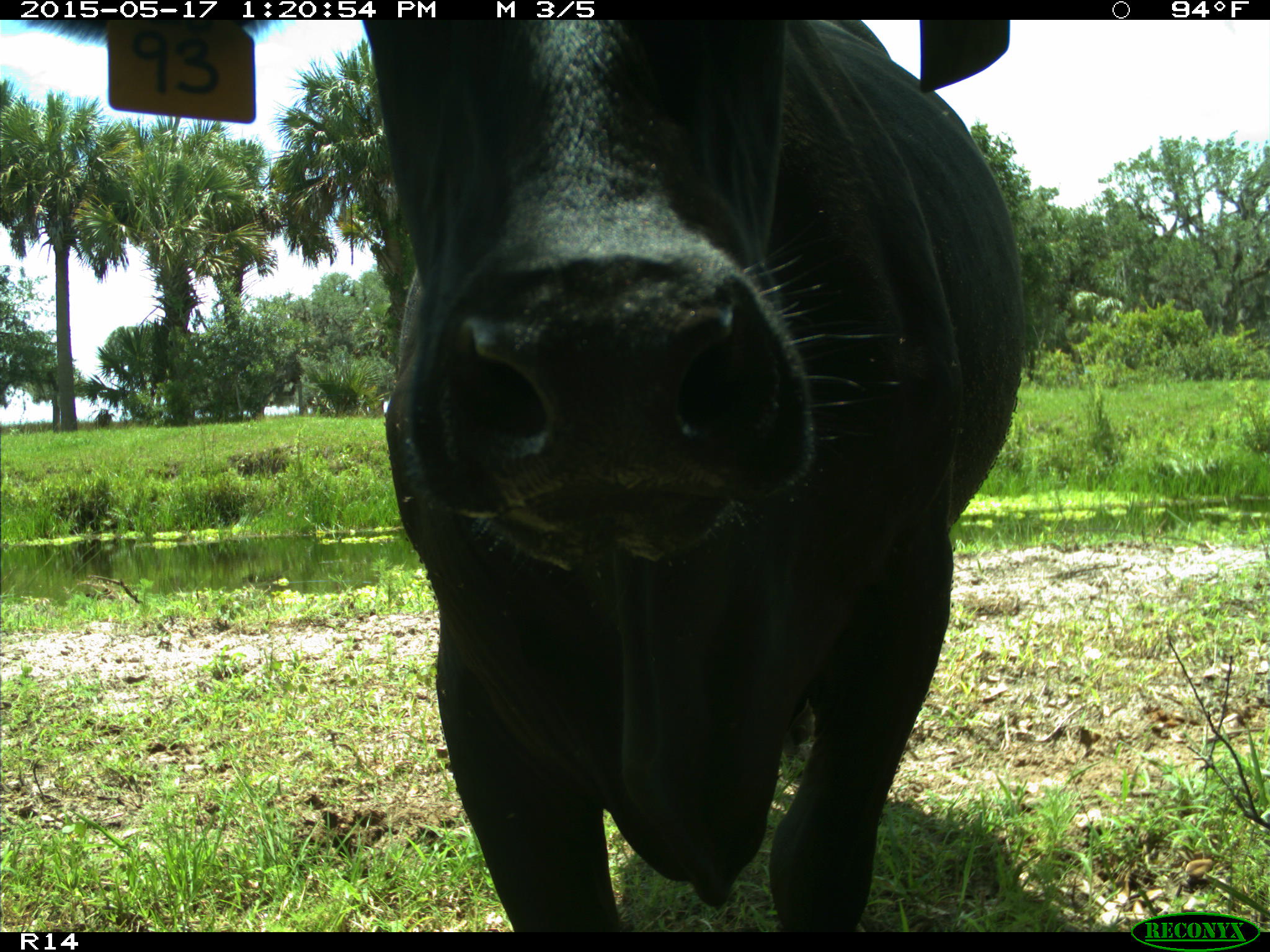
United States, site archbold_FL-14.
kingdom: Animalia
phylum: Chordata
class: Mammalia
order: Artiodactyla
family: Bovidae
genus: Bos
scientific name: Bos taurus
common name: domestic cow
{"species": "Bos taurus (domestic cow)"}